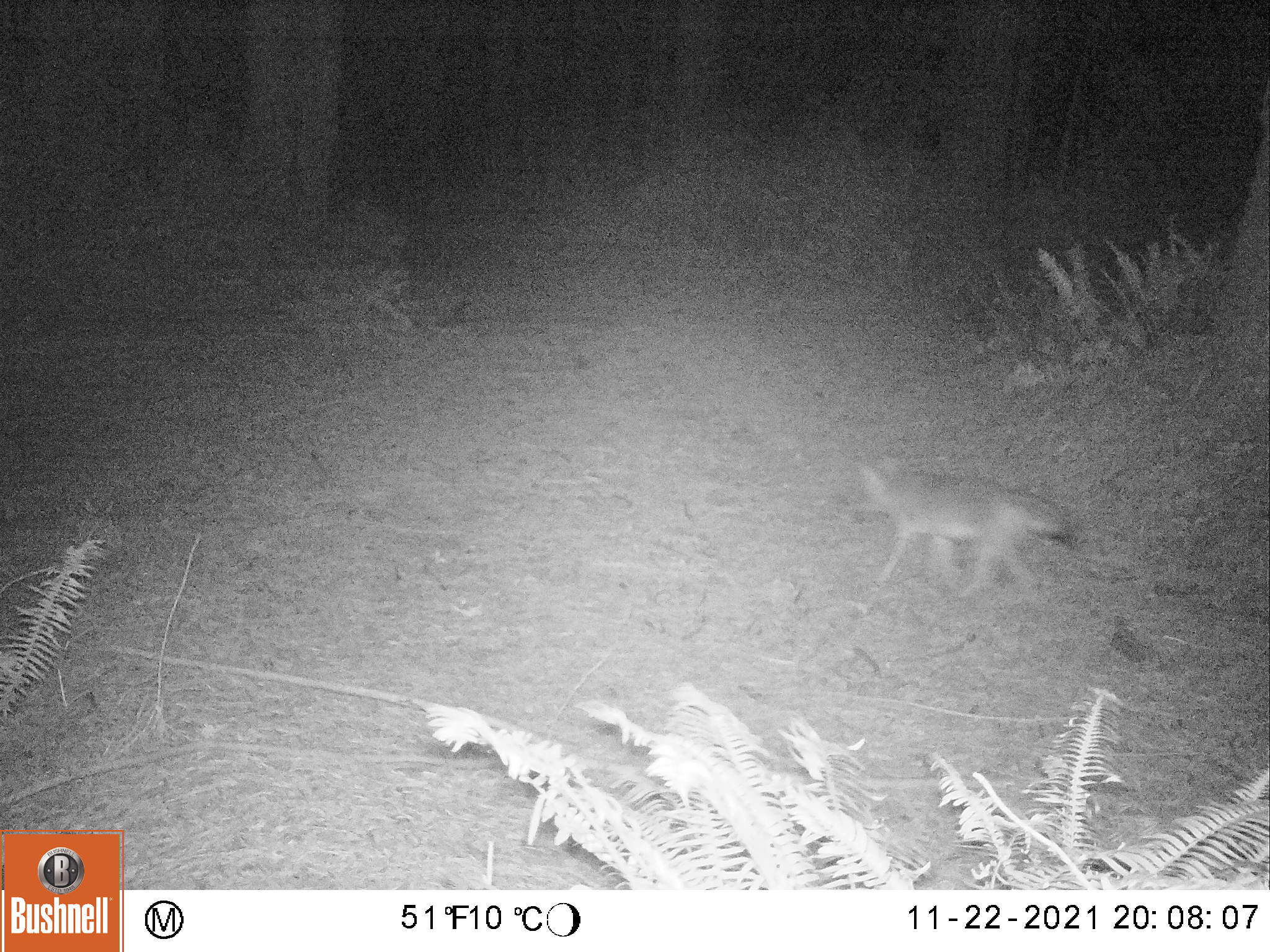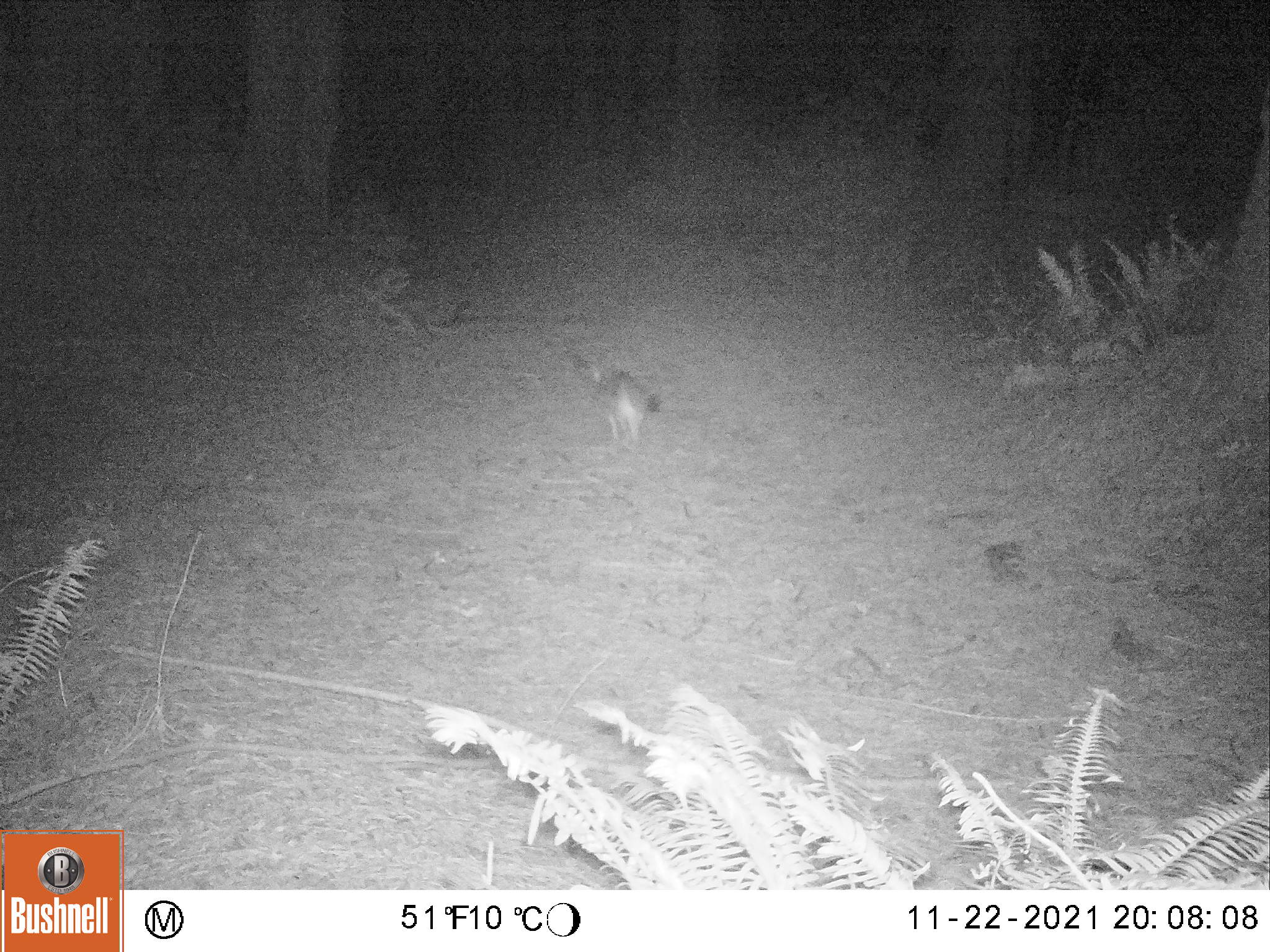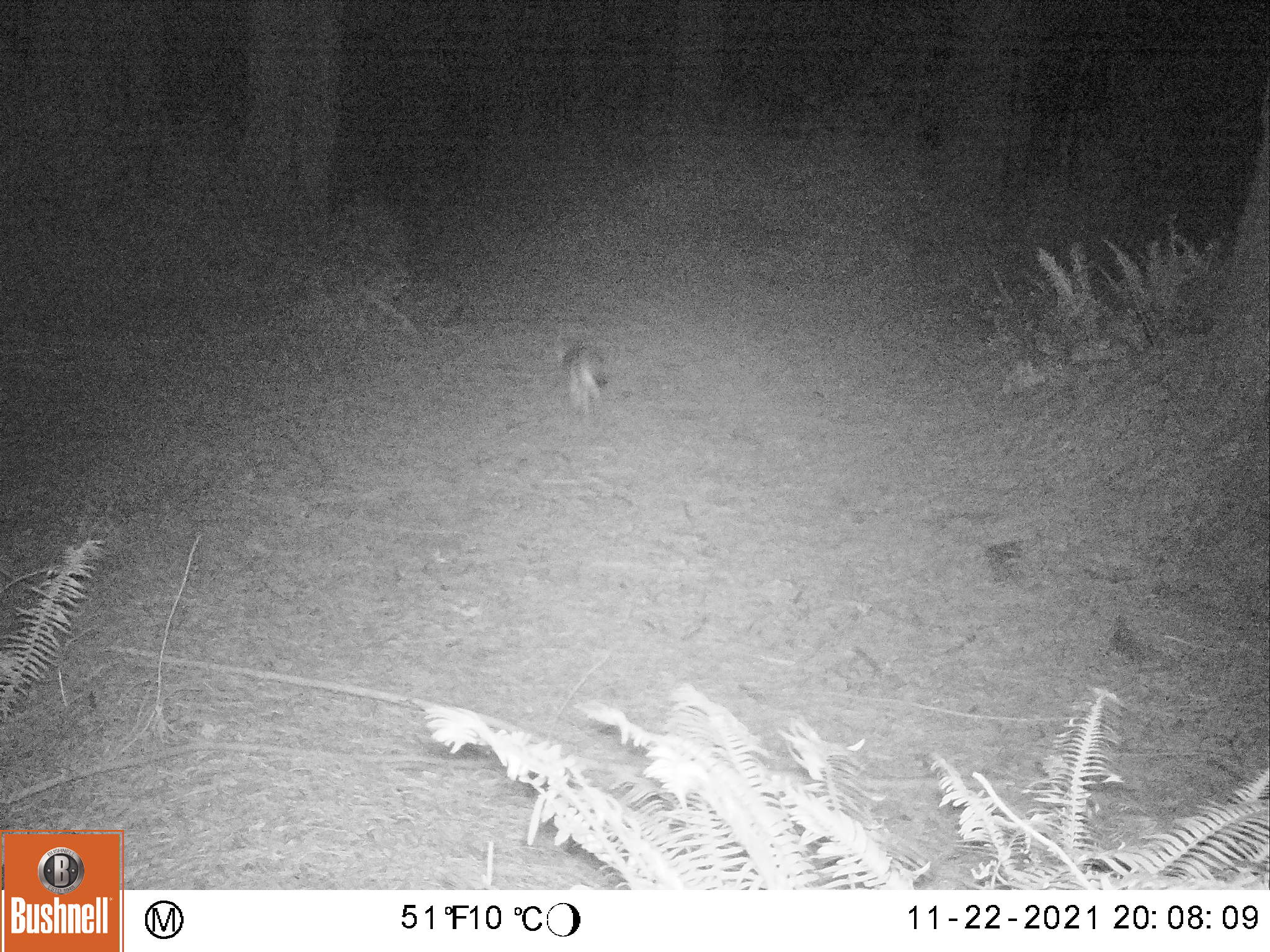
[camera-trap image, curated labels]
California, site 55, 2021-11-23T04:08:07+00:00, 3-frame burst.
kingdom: Animalia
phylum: Chordata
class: Mammalia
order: Carnivora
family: Canidae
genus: Urocyon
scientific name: Urocyon cinereoargenteus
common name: gray fox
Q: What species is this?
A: Gray fox (Urocyon cinereoargenteus).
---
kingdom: Animalia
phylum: Chordata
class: Mammalia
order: Carnivora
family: Canidae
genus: Canis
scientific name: Canis latrans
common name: coyote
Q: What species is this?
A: Coyote (Canis latrans).